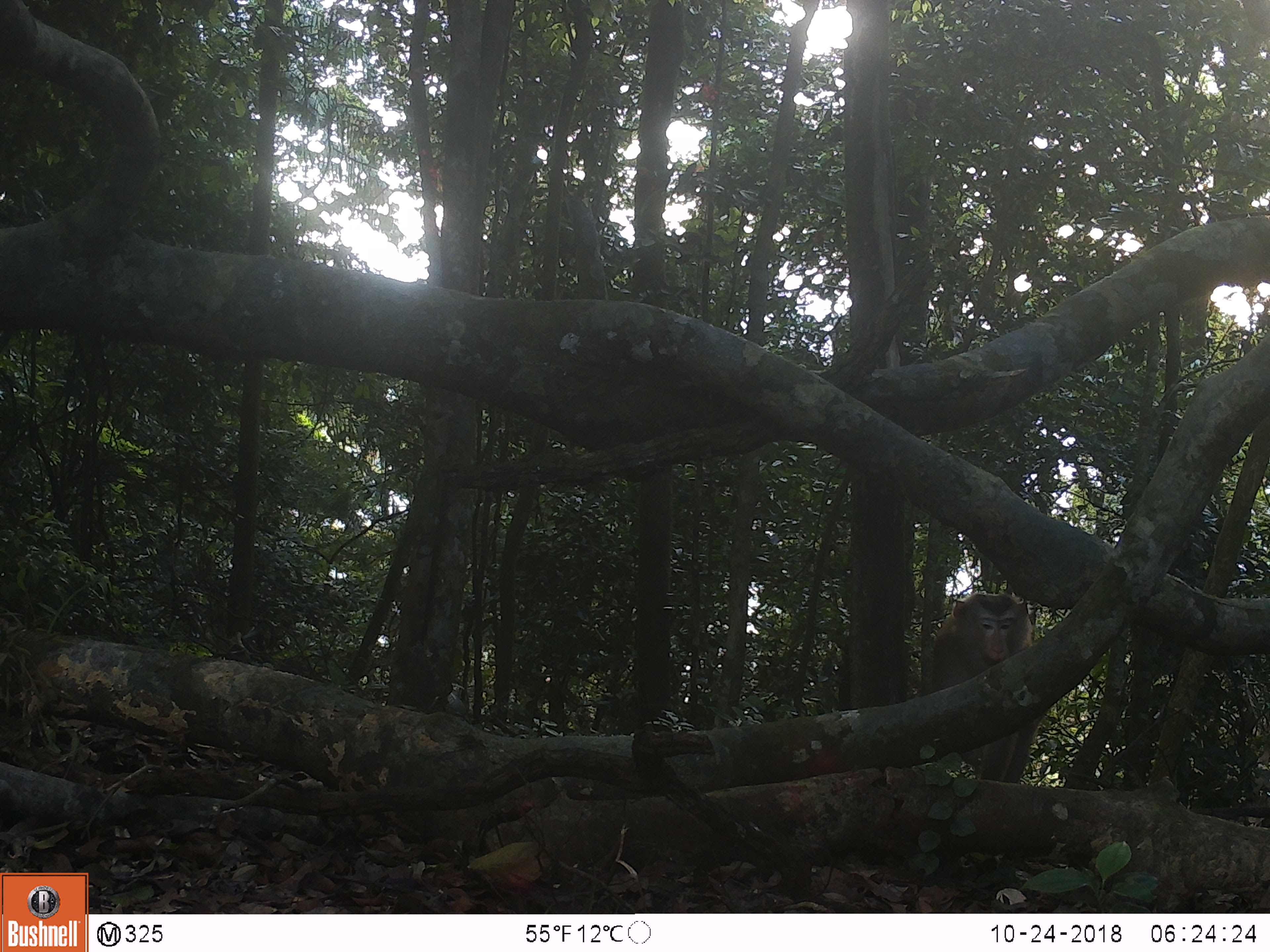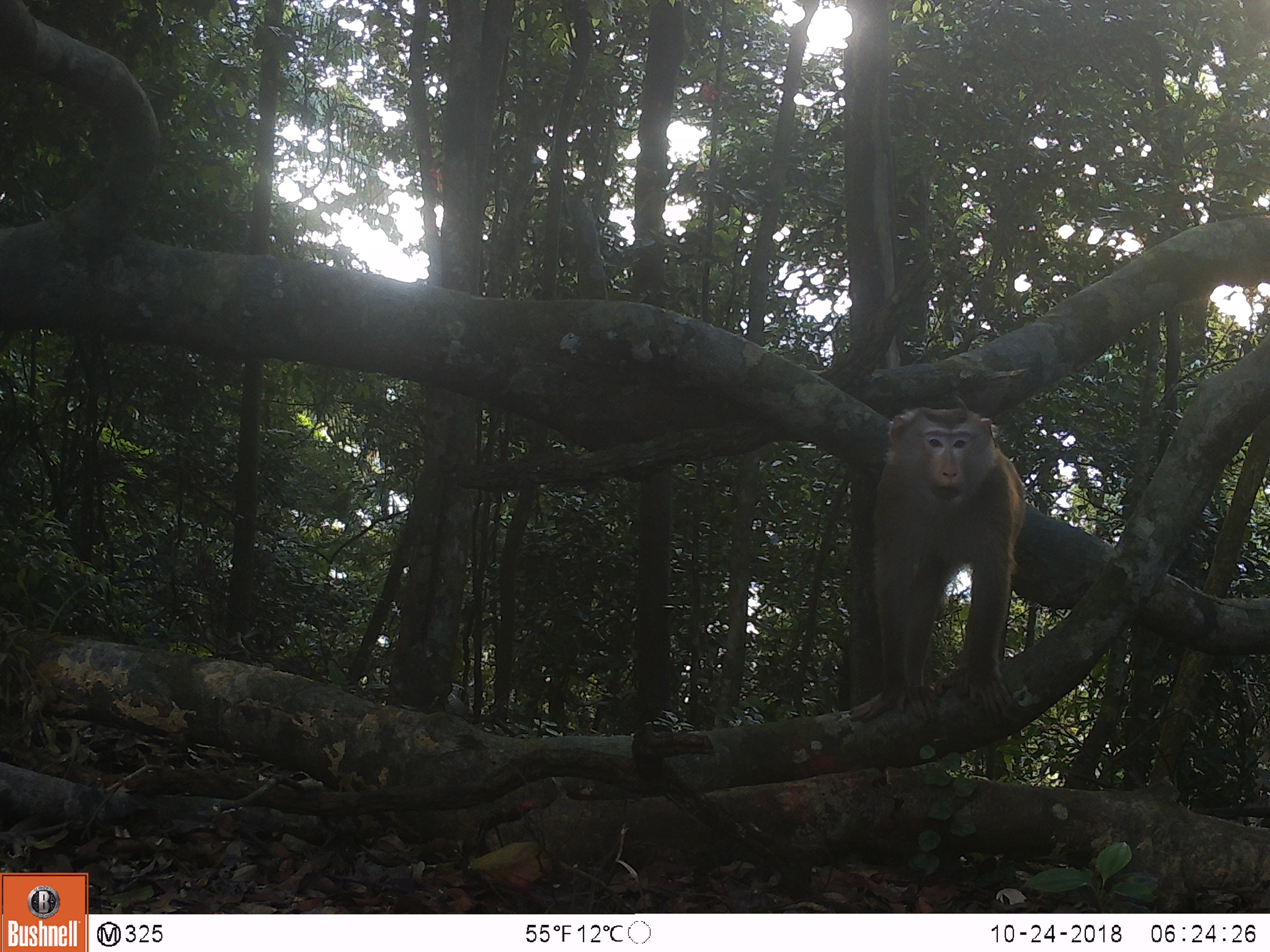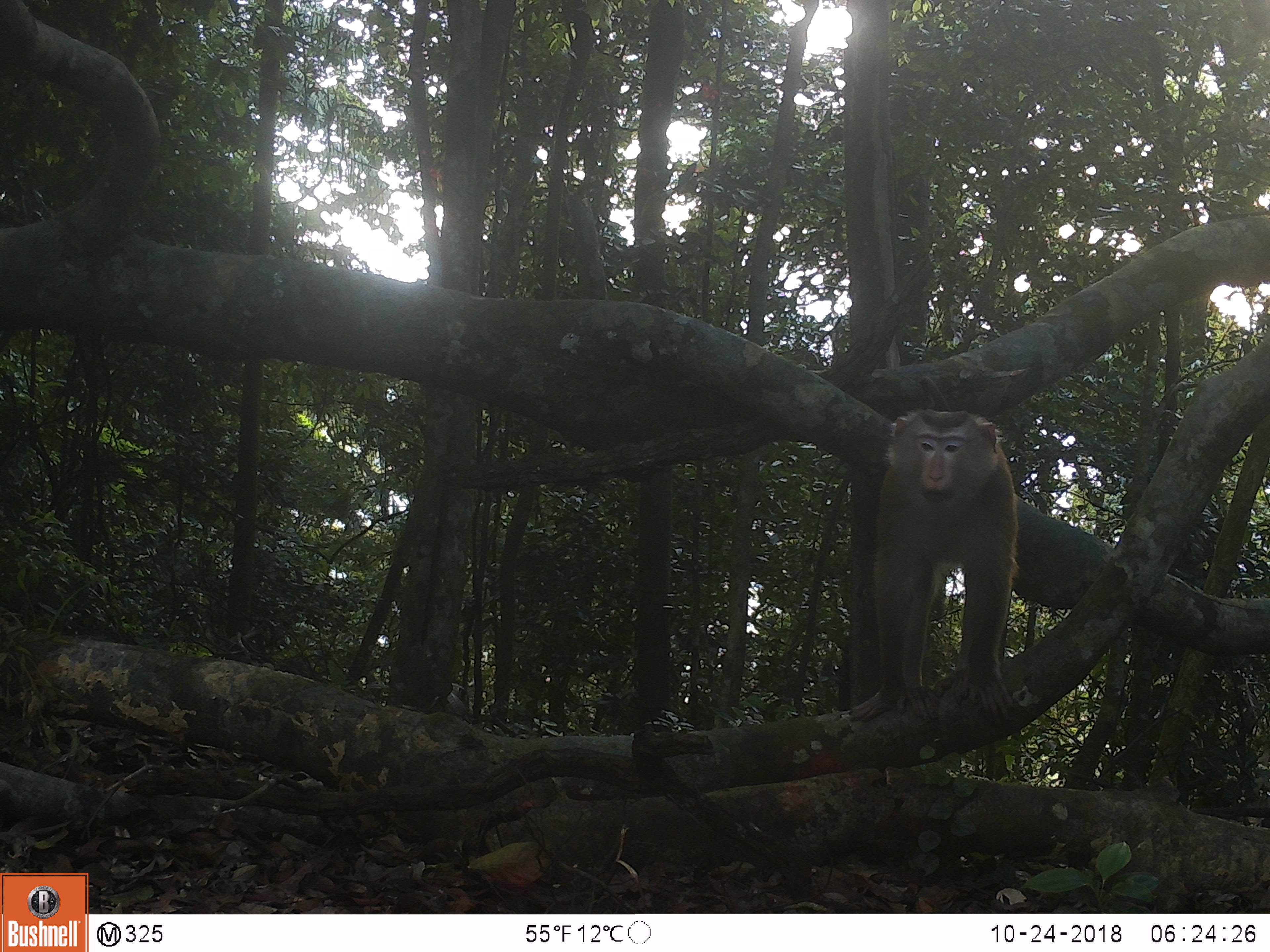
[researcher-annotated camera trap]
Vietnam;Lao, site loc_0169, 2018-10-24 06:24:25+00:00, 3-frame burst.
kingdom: Animalia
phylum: Chordata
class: Mammalia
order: Primates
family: Cercopithecidae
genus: Macaca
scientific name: Macaca nemestrina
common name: pig-tailed macaque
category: pig tailed macaque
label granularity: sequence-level